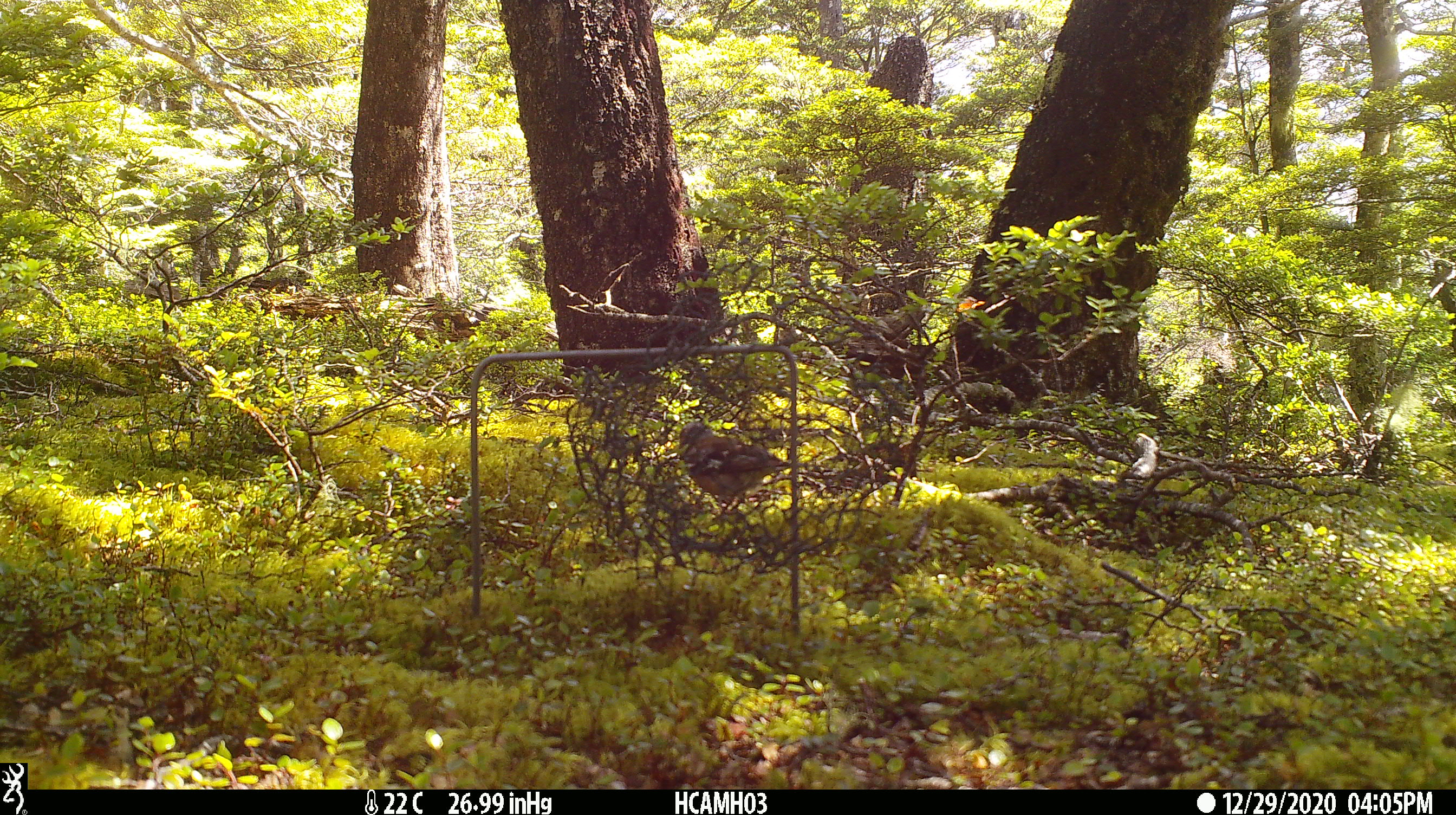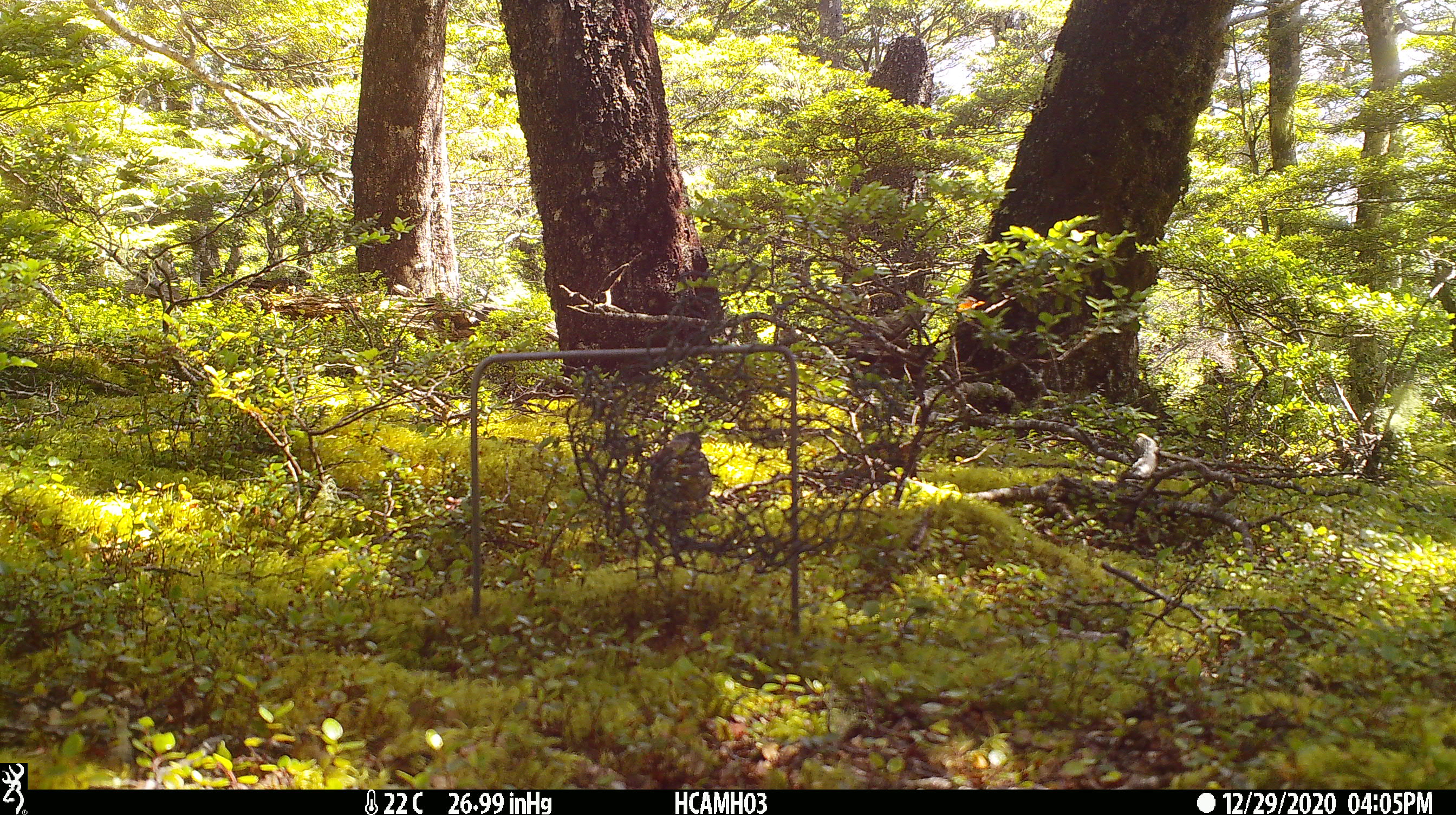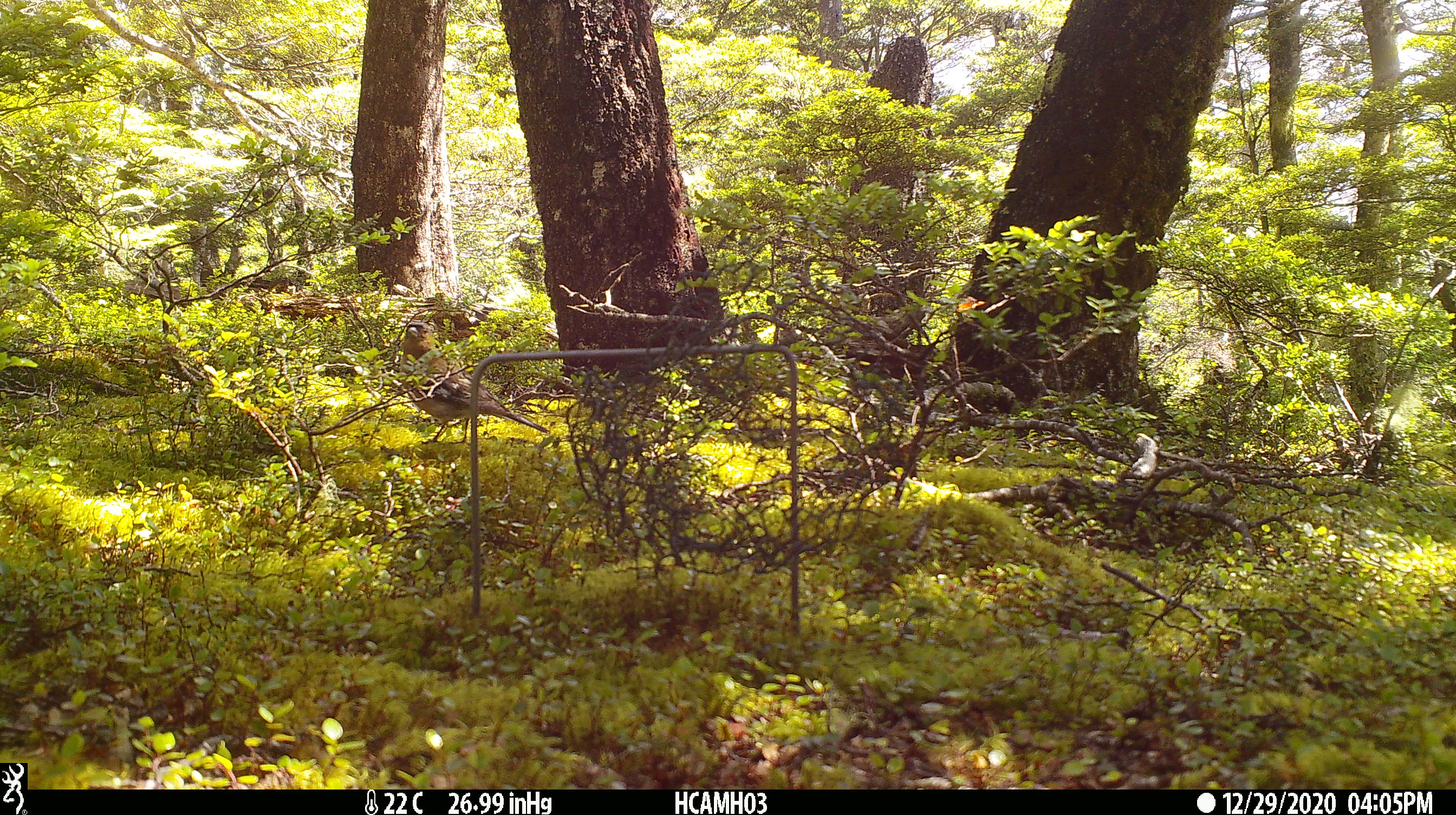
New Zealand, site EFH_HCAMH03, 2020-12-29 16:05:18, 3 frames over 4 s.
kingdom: Animalia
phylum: Chordata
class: Aves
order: Passeriformes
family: Fringillidae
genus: Fringilla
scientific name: Fringilla coelebs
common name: common chaffinch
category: chaffinch